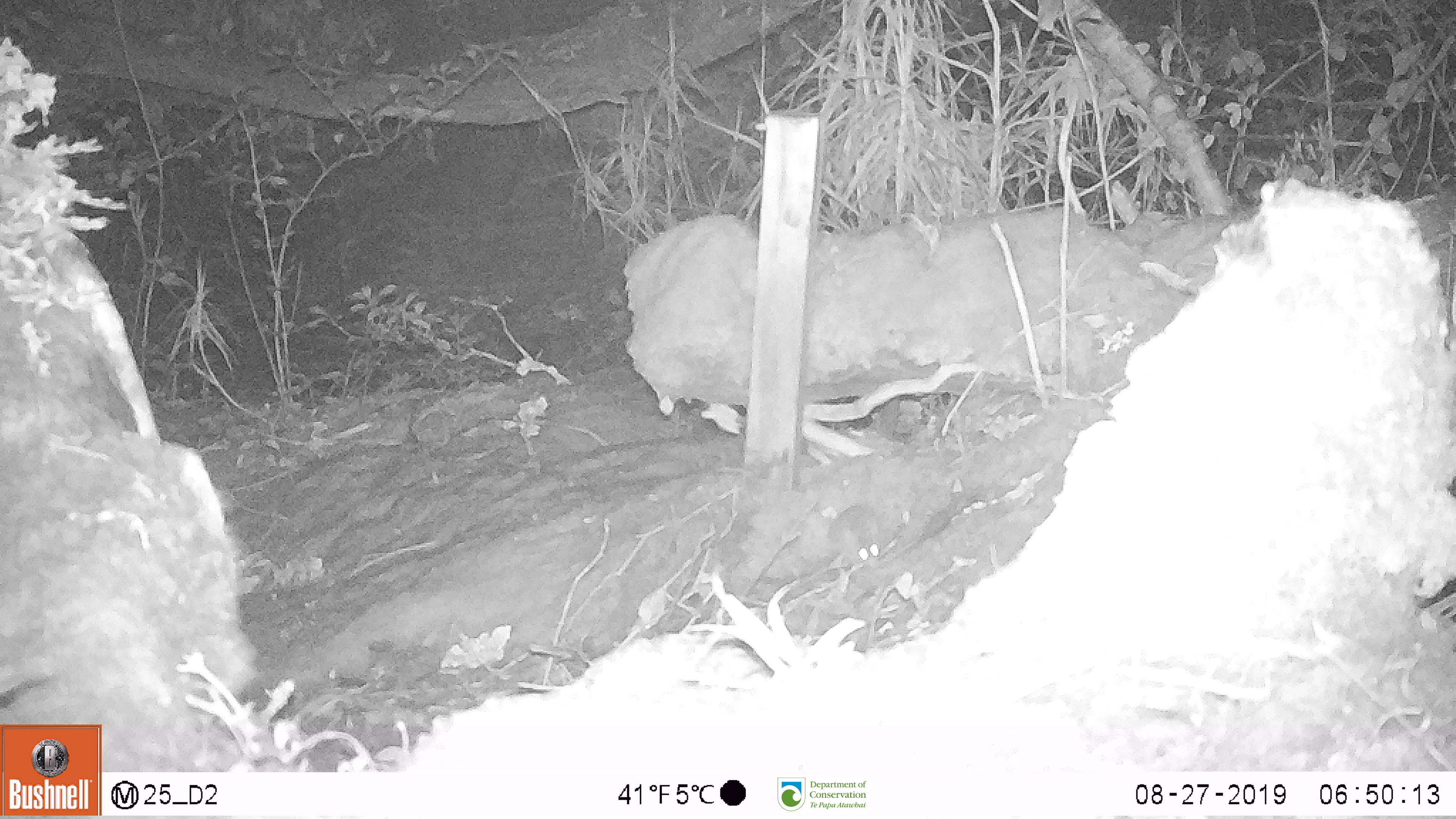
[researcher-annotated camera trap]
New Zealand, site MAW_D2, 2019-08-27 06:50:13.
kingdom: Animalia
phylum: Chordata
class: Mammalia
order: Rodentia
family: Muridae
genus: Mus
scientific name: Mus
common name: mouse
Mouse (Mus).